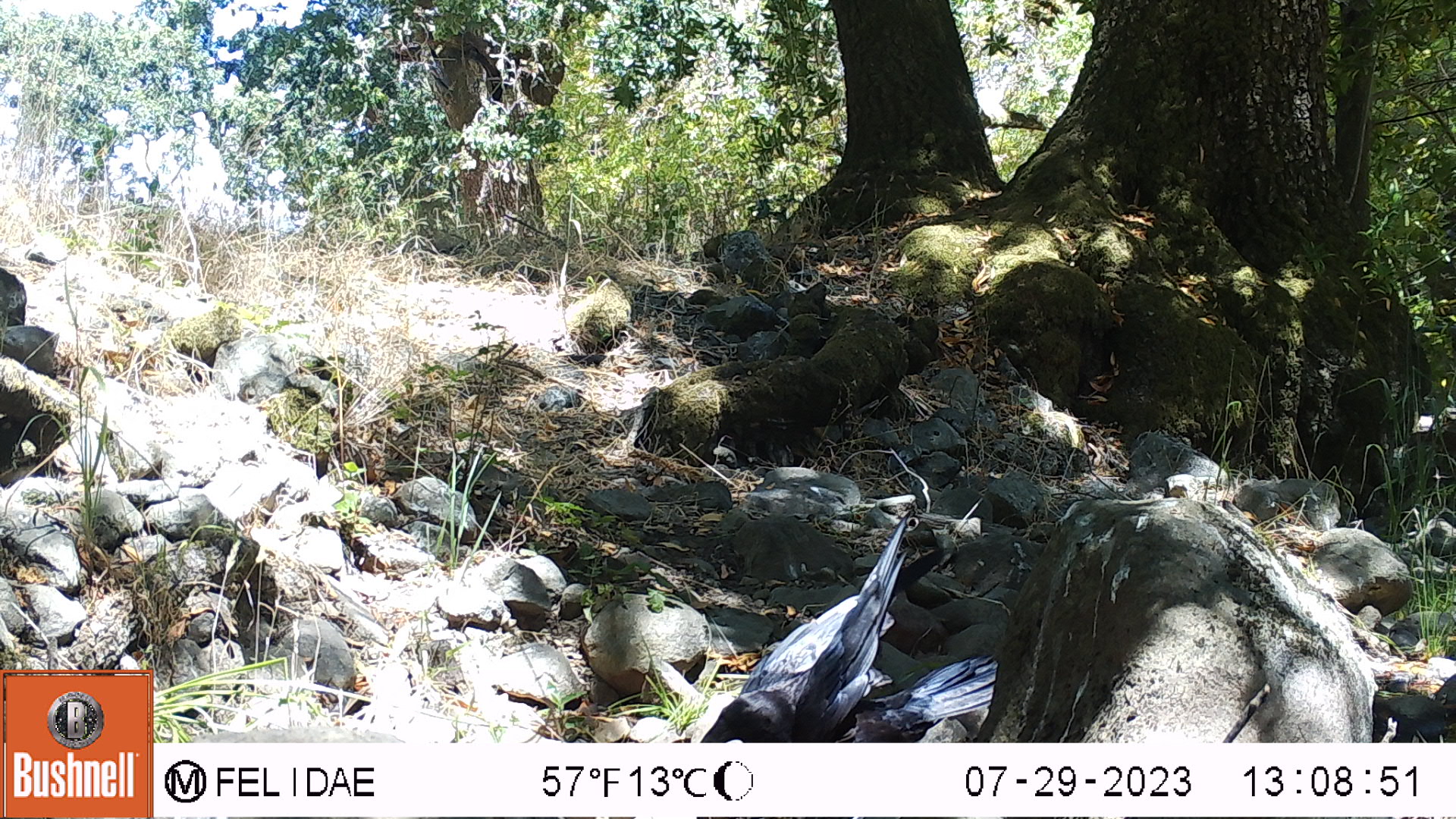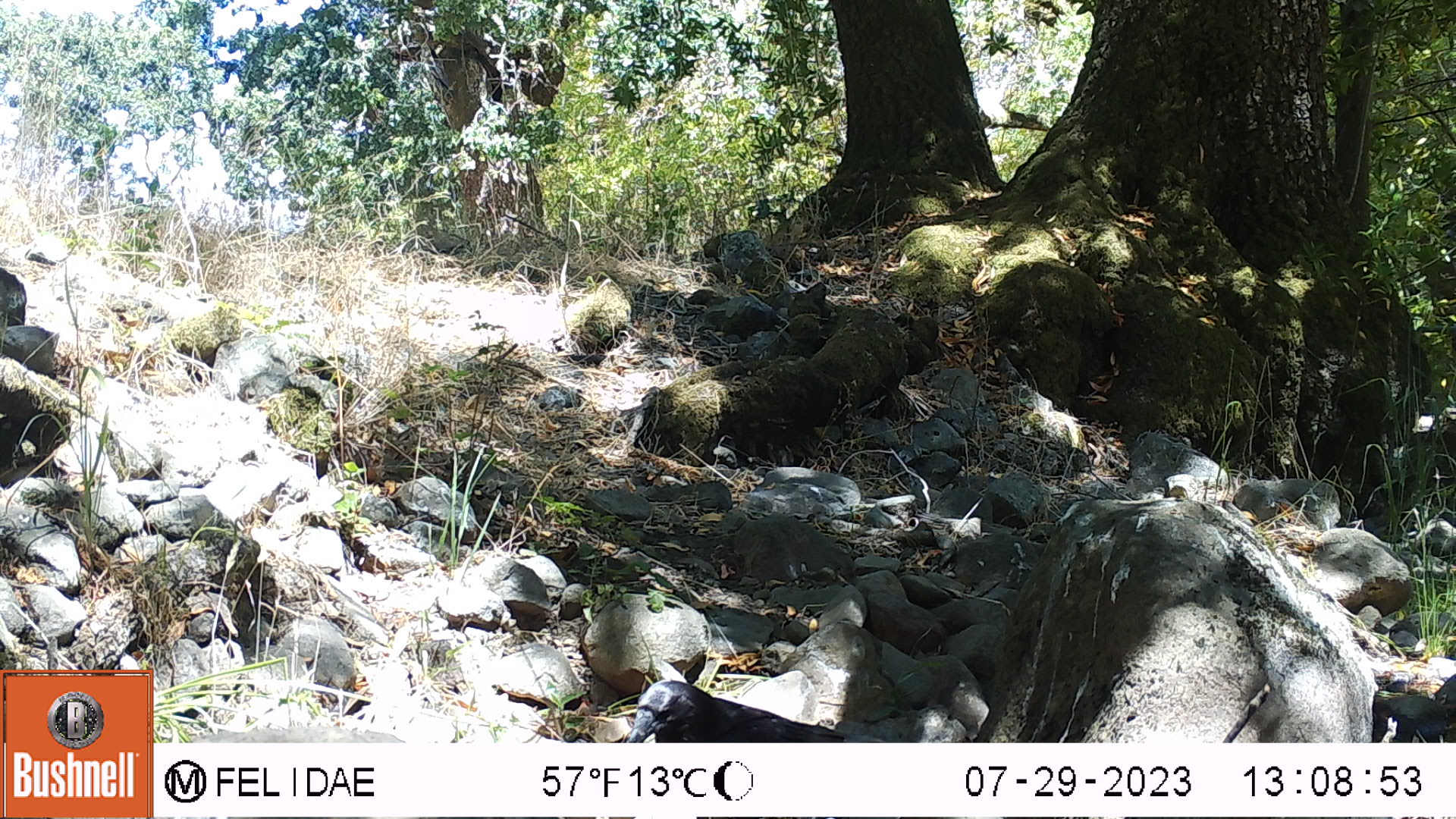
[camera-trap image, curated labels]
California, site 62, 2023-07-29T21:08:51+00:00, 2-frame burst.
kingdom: Animalia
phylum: Chordata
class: Aves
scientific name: Aves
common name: bird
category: unknown bird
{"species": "unknown bird (bird) (Aves)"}